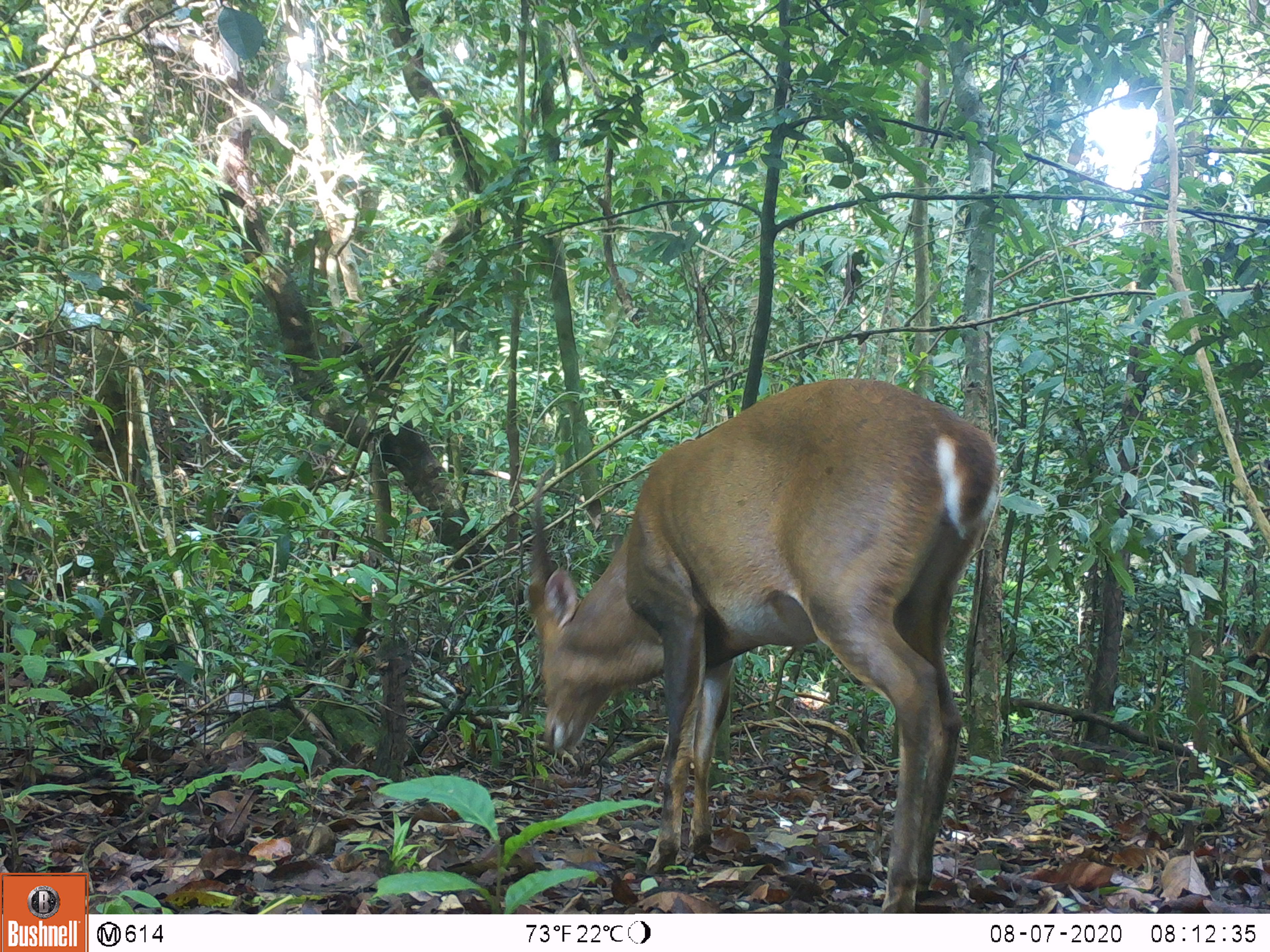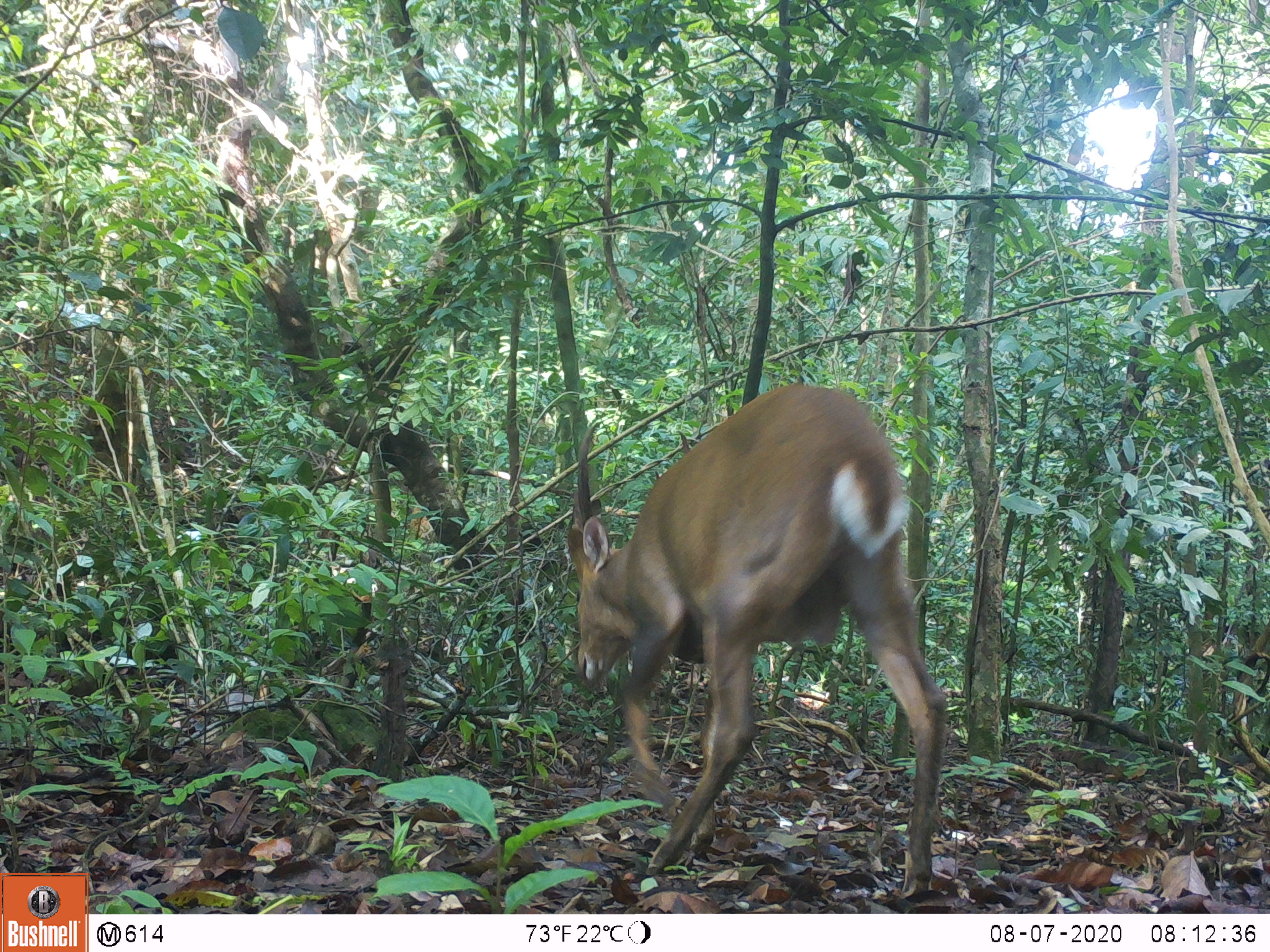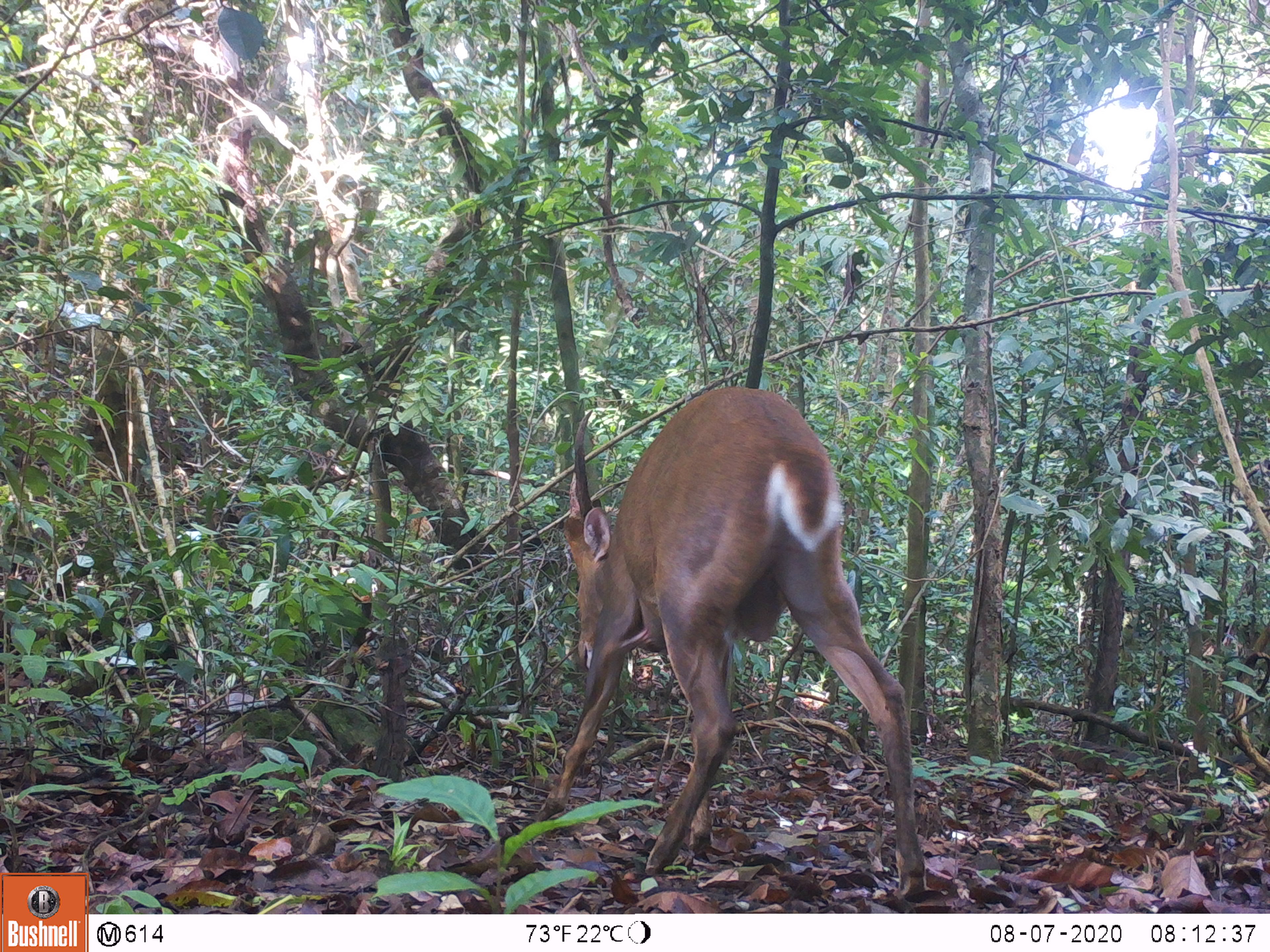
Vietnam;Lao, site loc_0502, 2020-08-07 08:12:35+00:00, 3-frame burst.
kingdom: Animalia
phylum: Chordata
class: Mammalia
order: Artiodactyla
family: Cervidae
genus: Muntiacus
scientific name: Muntiacus vuquangensis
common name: large-antlered muntjac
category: large antlered muntjac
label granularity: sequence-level